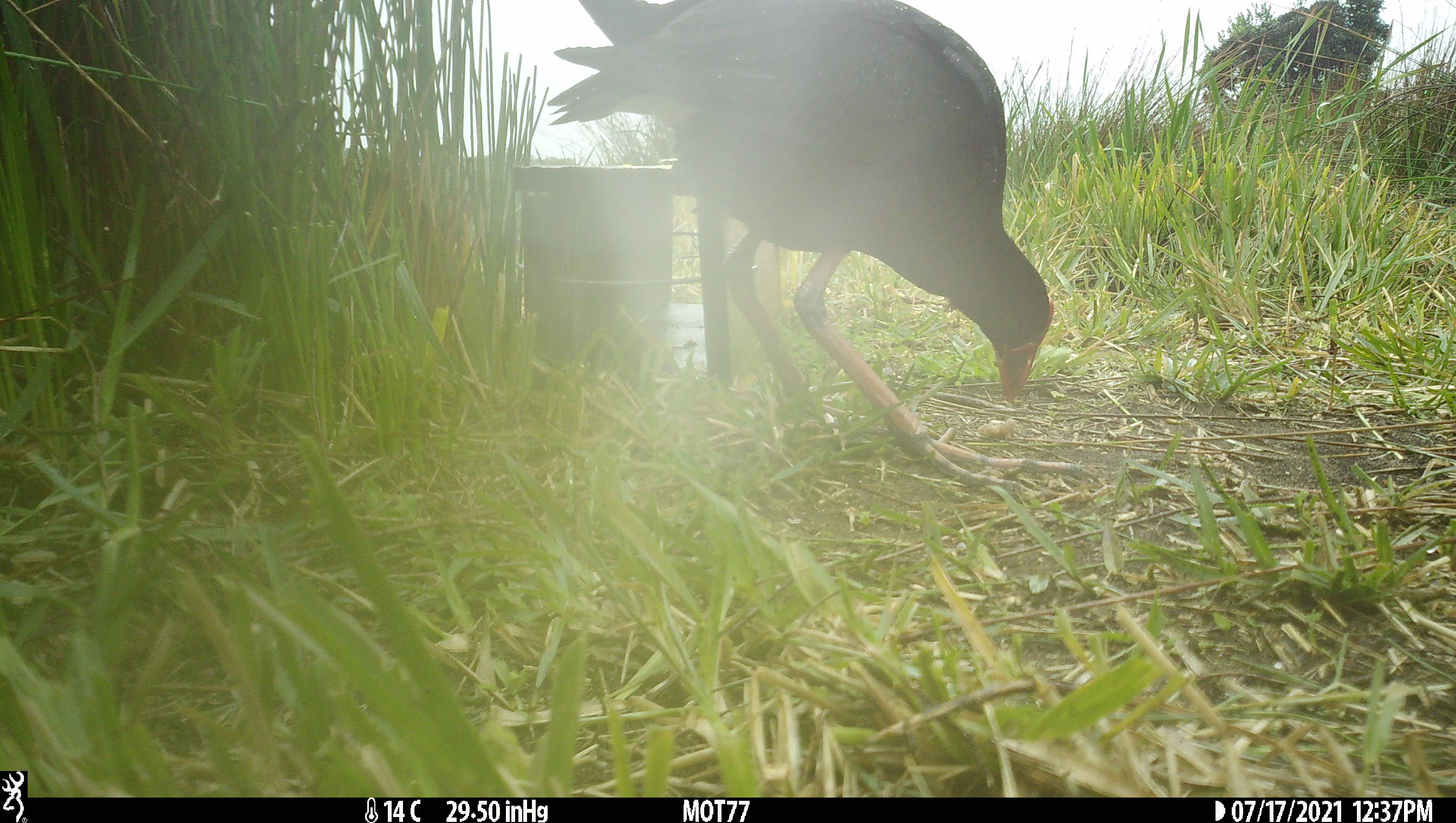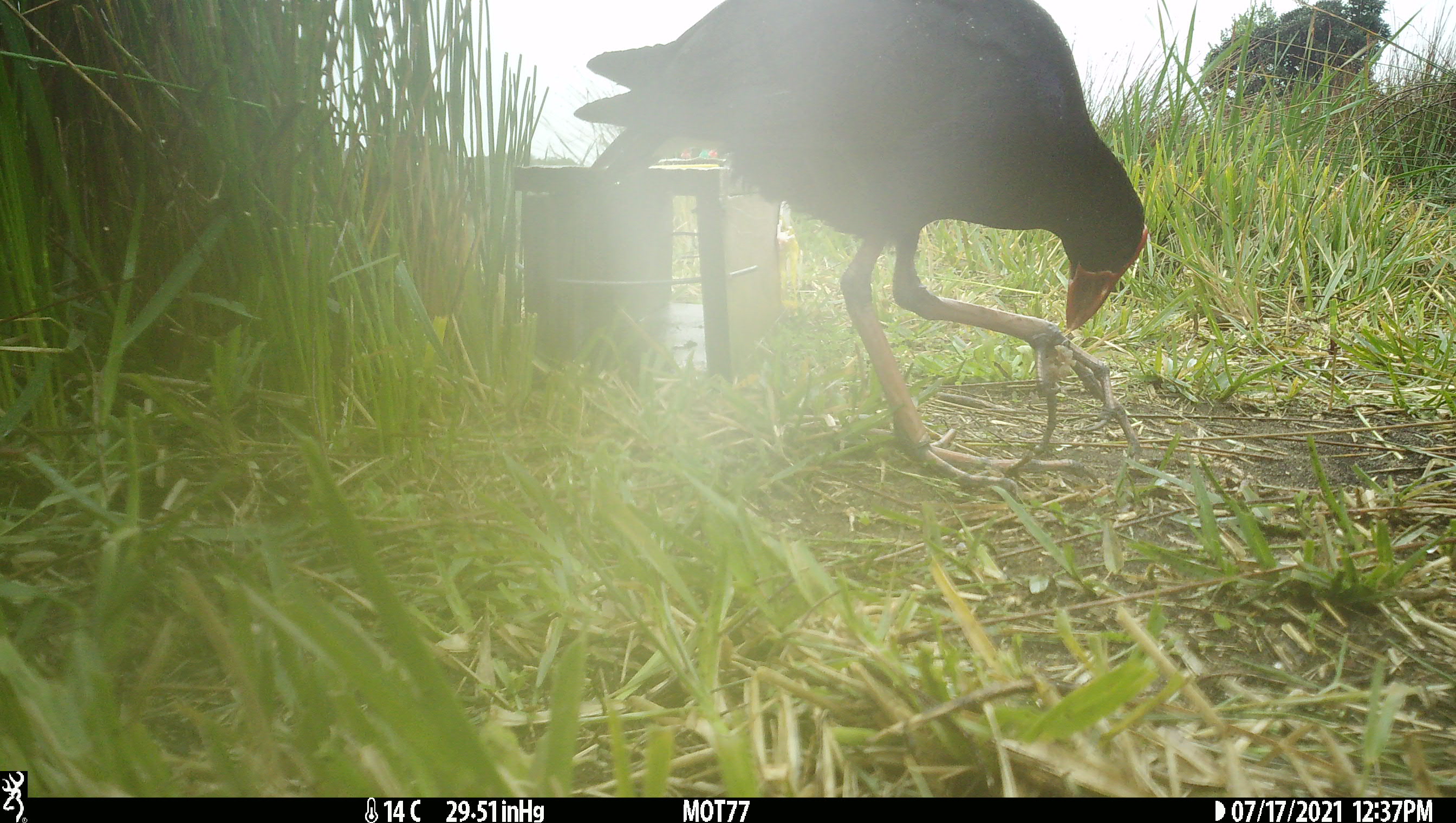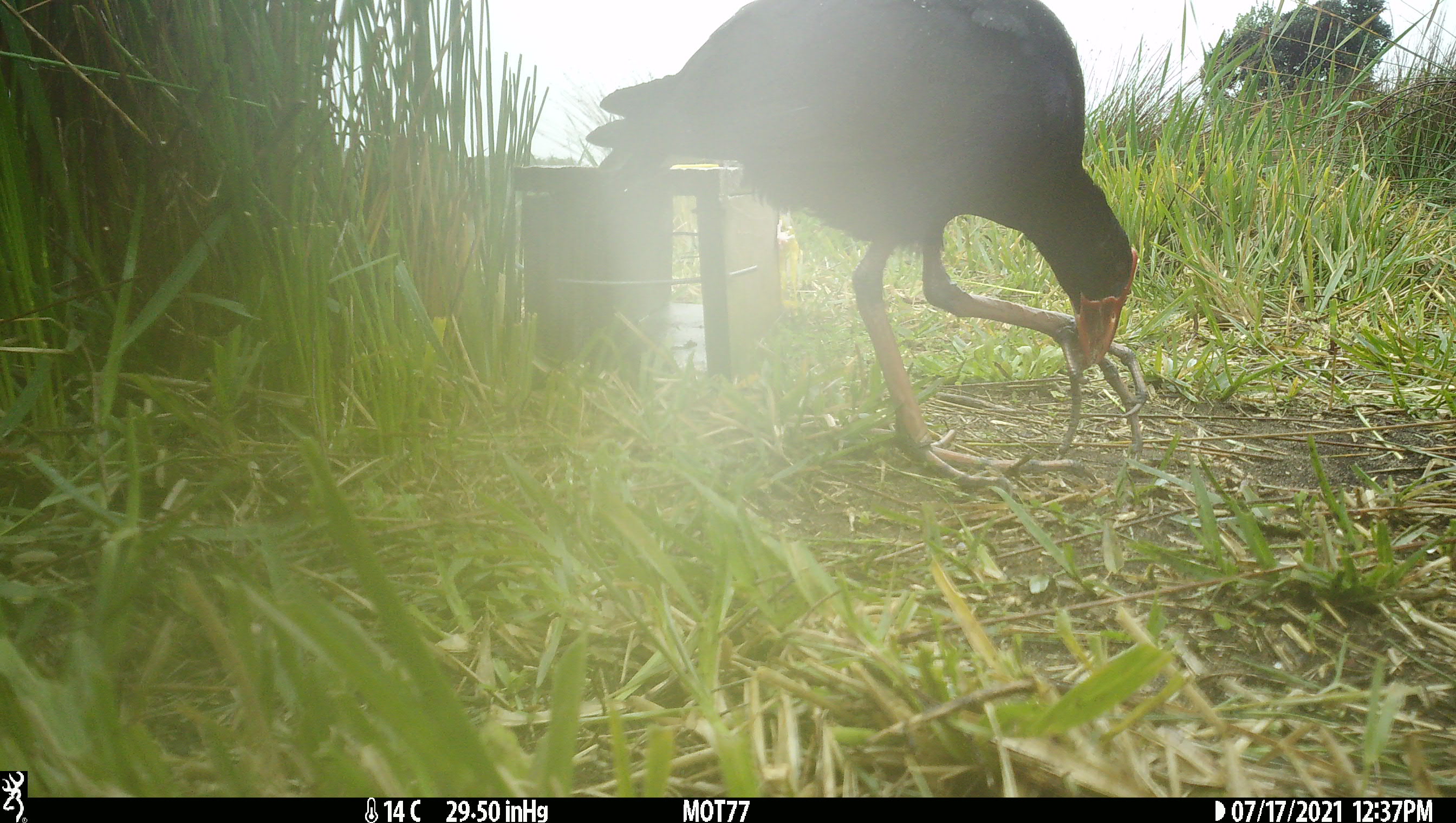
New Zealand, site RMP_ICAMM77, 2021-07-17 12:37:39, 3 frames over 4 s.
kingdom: Animalia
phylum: Chordata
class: Aves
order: Gruiformes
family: Rallidae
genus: Porphyrio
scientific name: Porphyrio melanotus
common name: australasian swamphen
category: pukeko